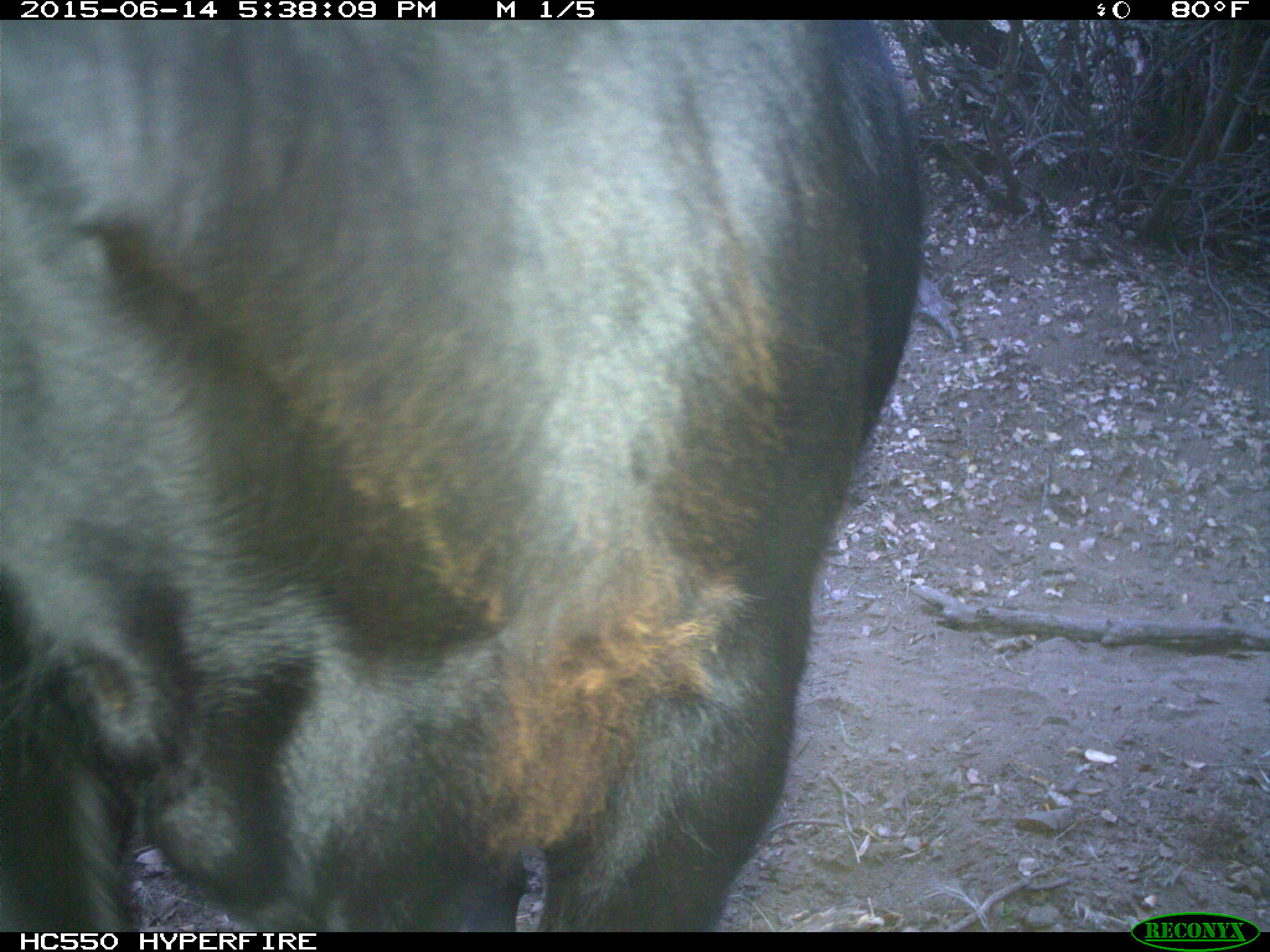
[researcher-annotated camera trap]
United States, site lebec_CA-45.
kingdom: Animalia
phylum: Chordata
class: Mammalia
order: Artiodactyla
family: Bovidae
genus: Bos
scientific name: Bos taurus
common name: domestic cow